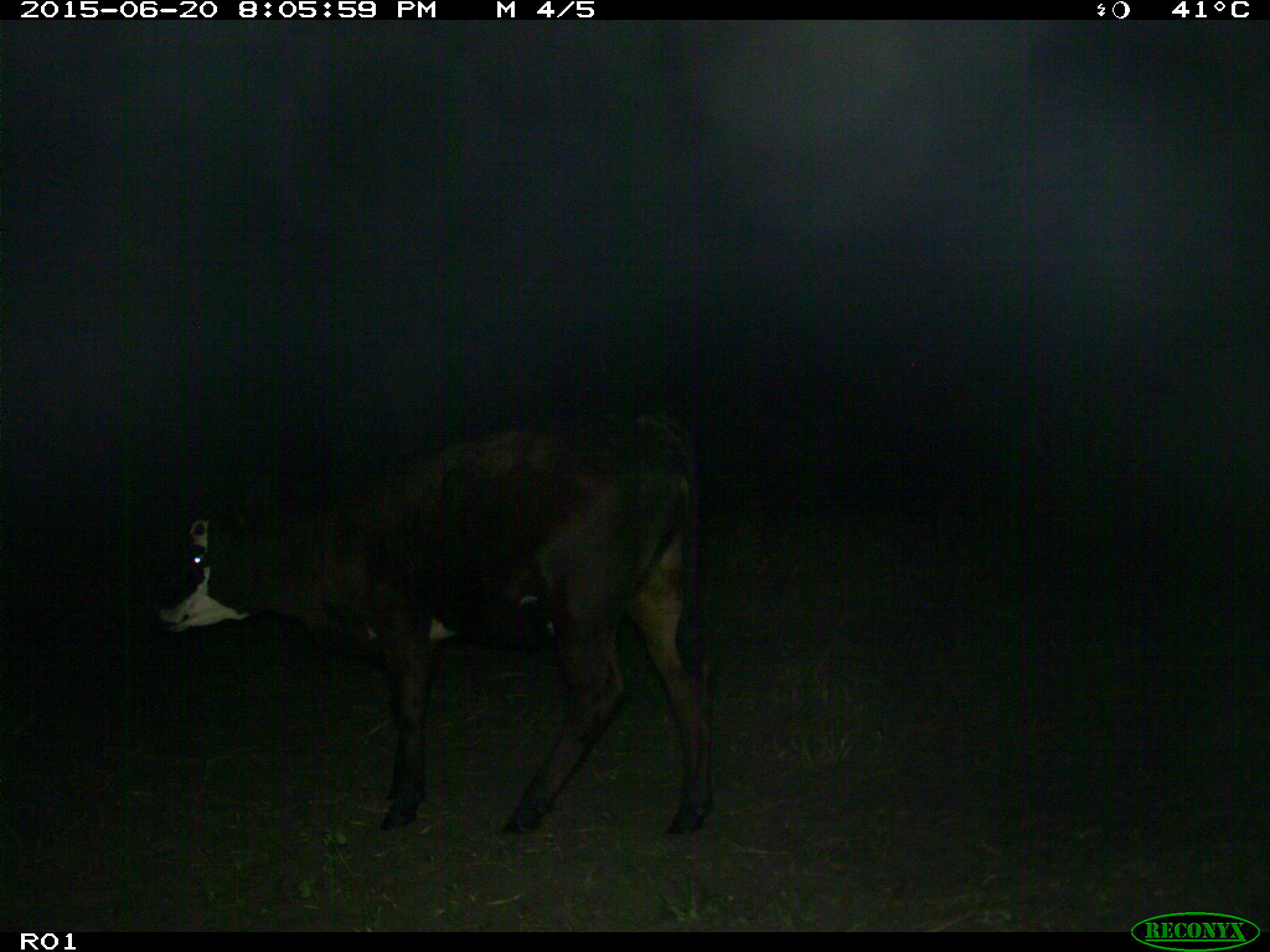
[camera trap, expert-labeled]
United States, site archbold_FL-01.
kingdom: Animalia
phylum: Chordata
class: Mammalia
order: Artiodactyla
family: Bovidae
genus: Bos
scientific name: Bos taurus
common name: domestic cow